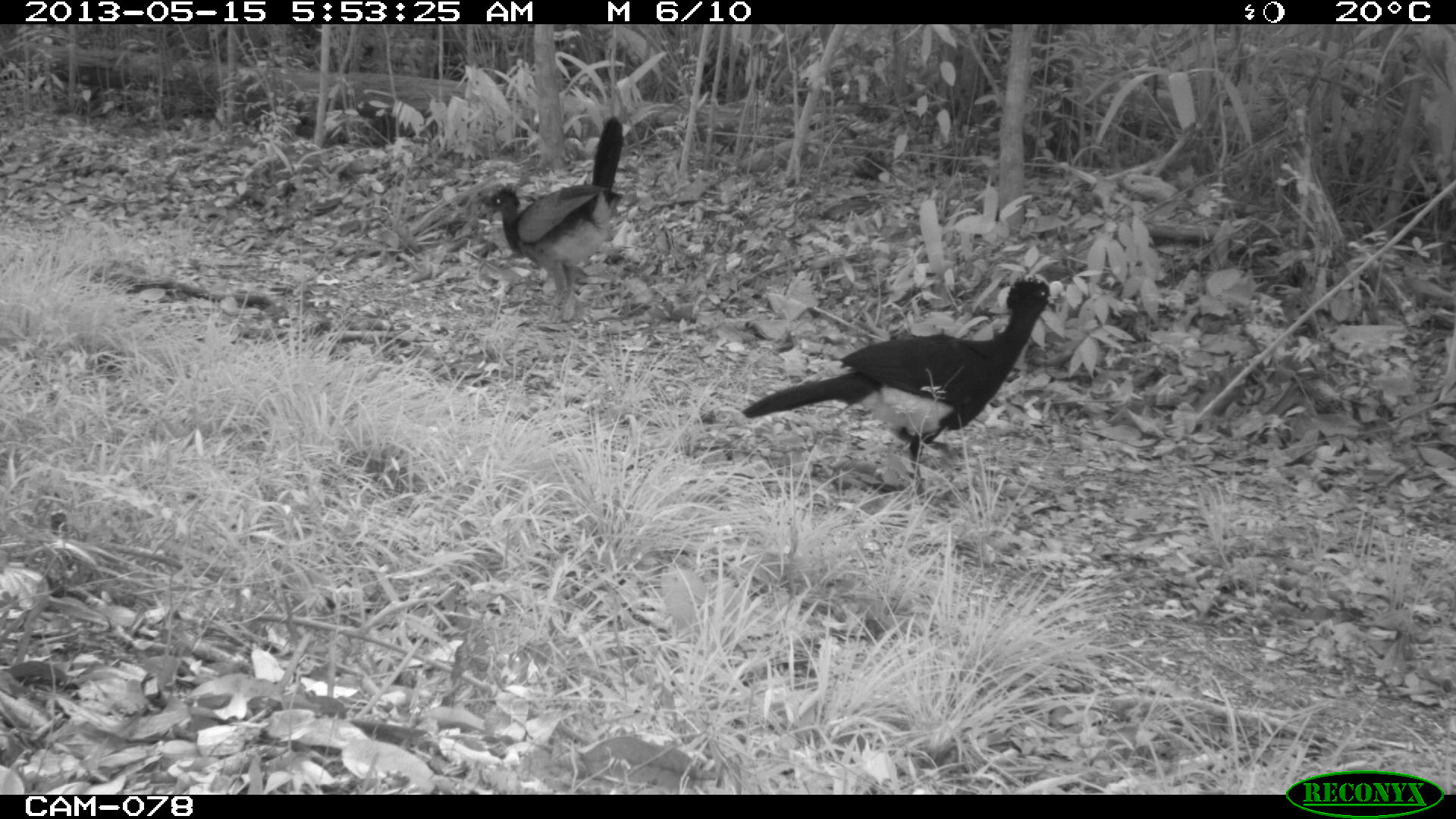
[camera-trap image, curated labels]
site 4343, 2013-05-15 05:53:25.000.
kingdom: Animalia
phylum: Chordata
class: Aves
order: Galliformes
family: Cracidae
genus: Crax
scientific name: Crax rubra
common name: great curassow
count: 3